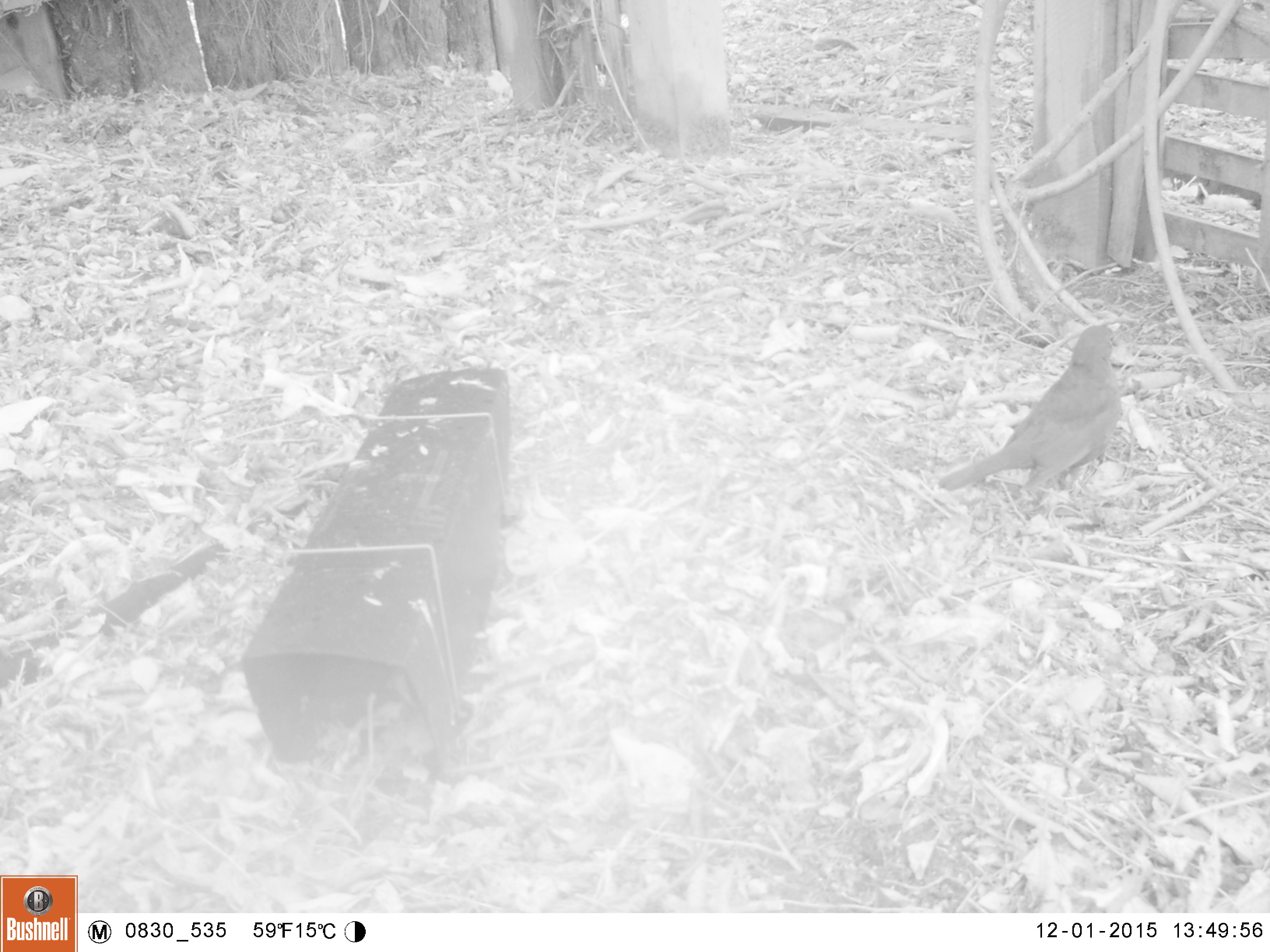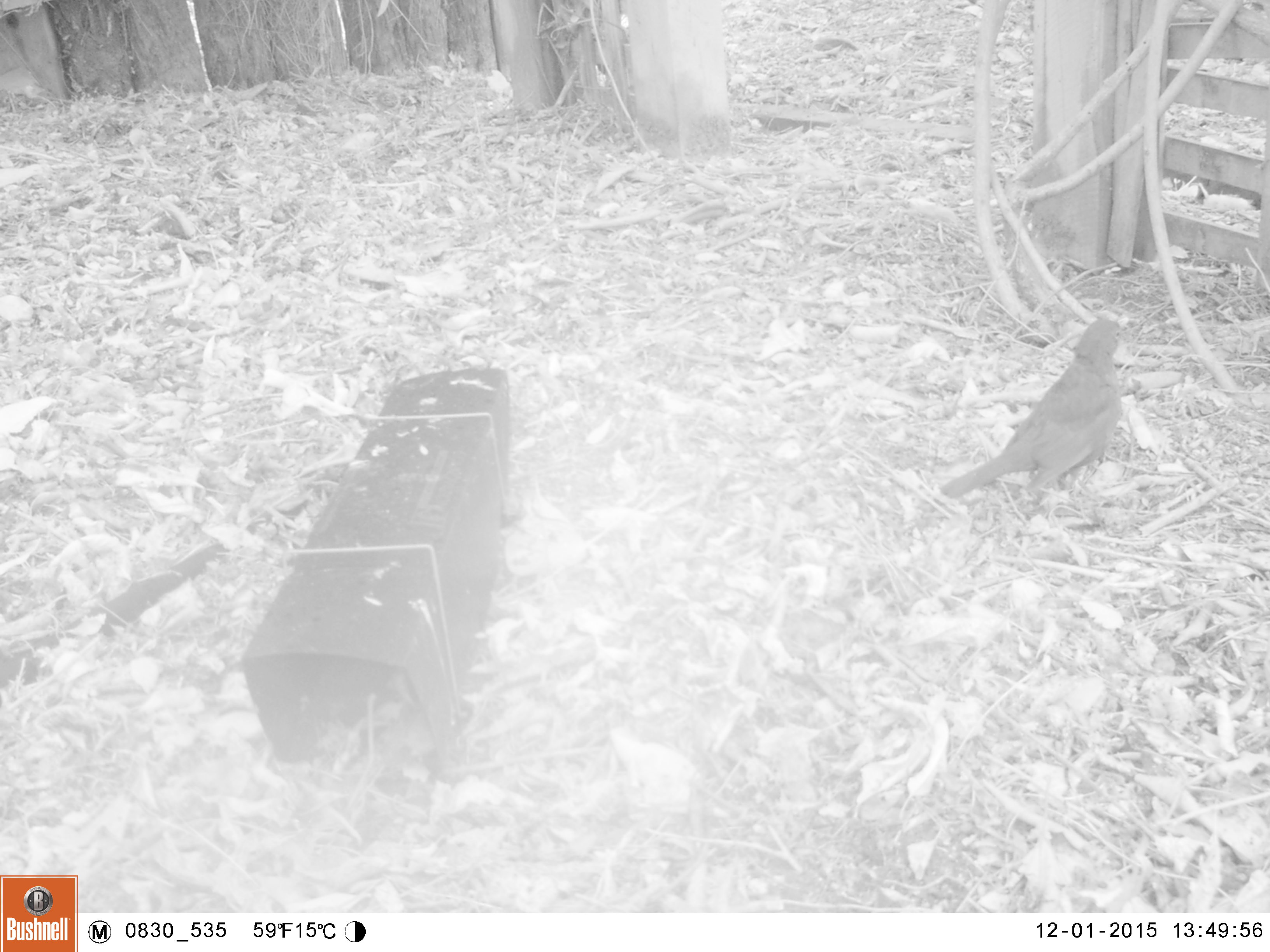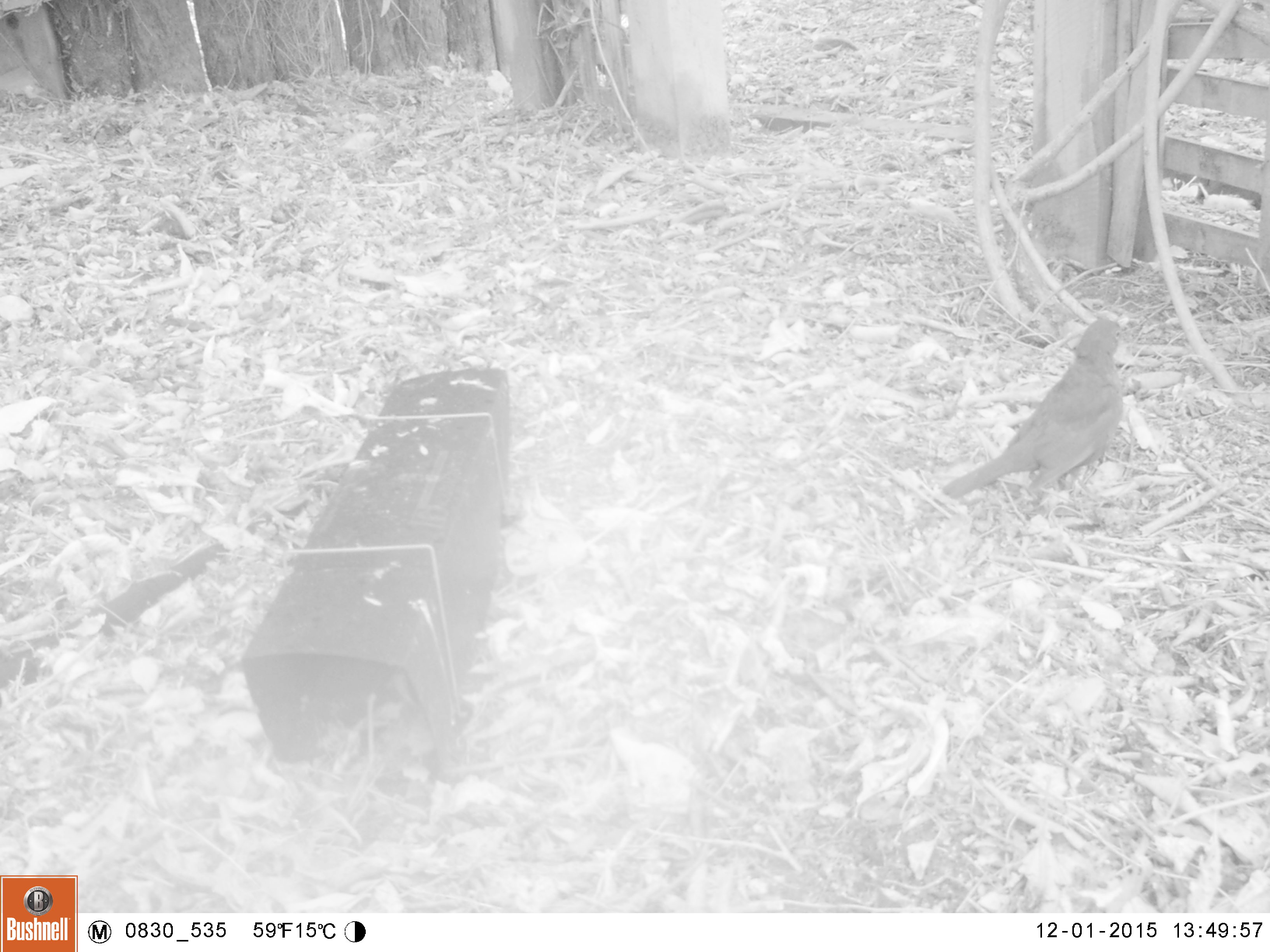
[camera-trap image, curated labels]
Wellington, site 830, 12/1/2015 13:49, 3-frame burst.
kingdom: Animalia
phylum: Chordata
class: Aves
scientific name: Aves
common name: bird